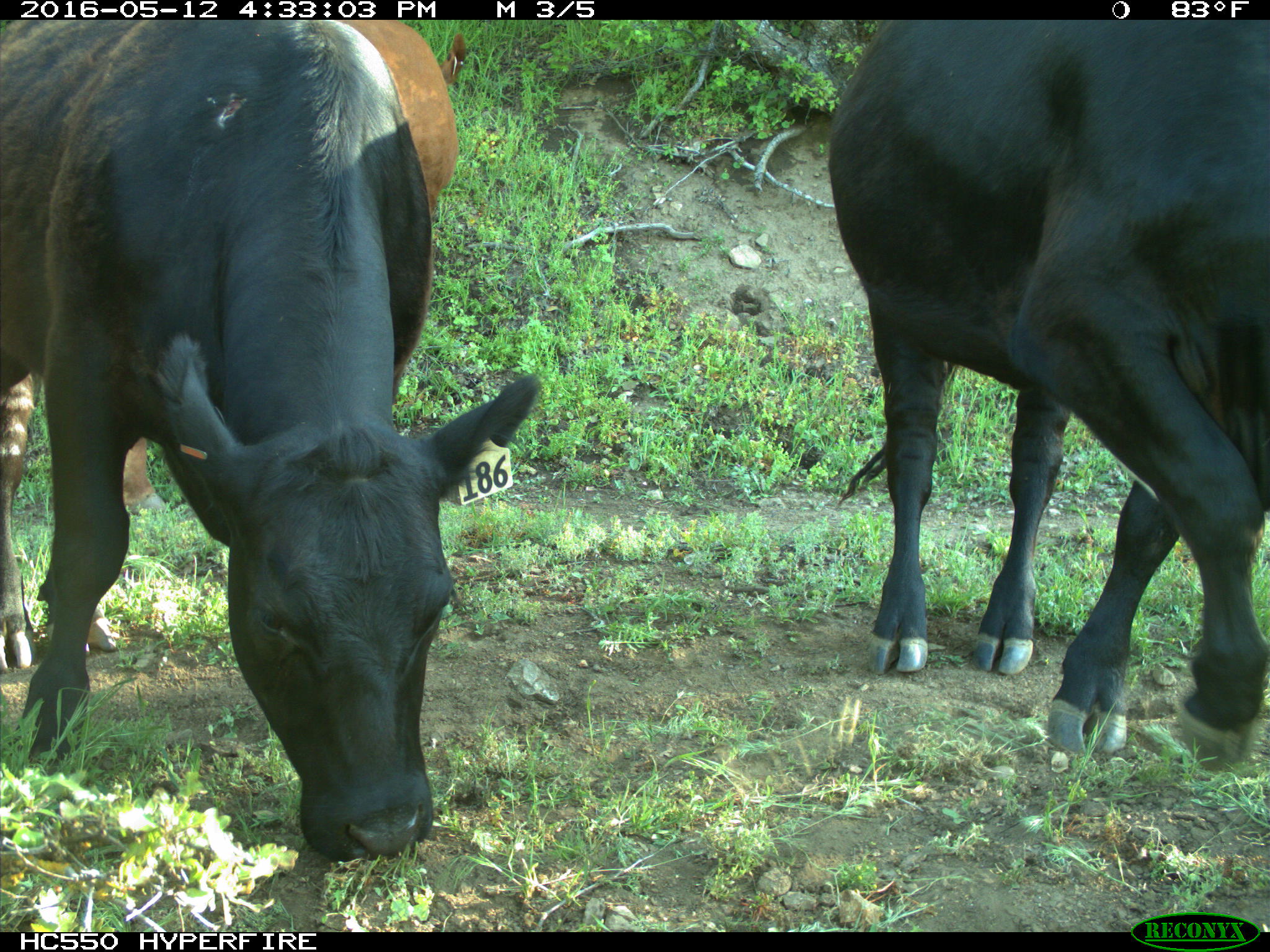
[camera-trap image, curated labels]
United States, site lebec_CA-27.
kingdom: Animalia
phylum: Chordata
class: Mammalia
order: Artiodactyla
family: Bovidae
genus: Bos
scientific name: Bos taurus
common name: domestic cow